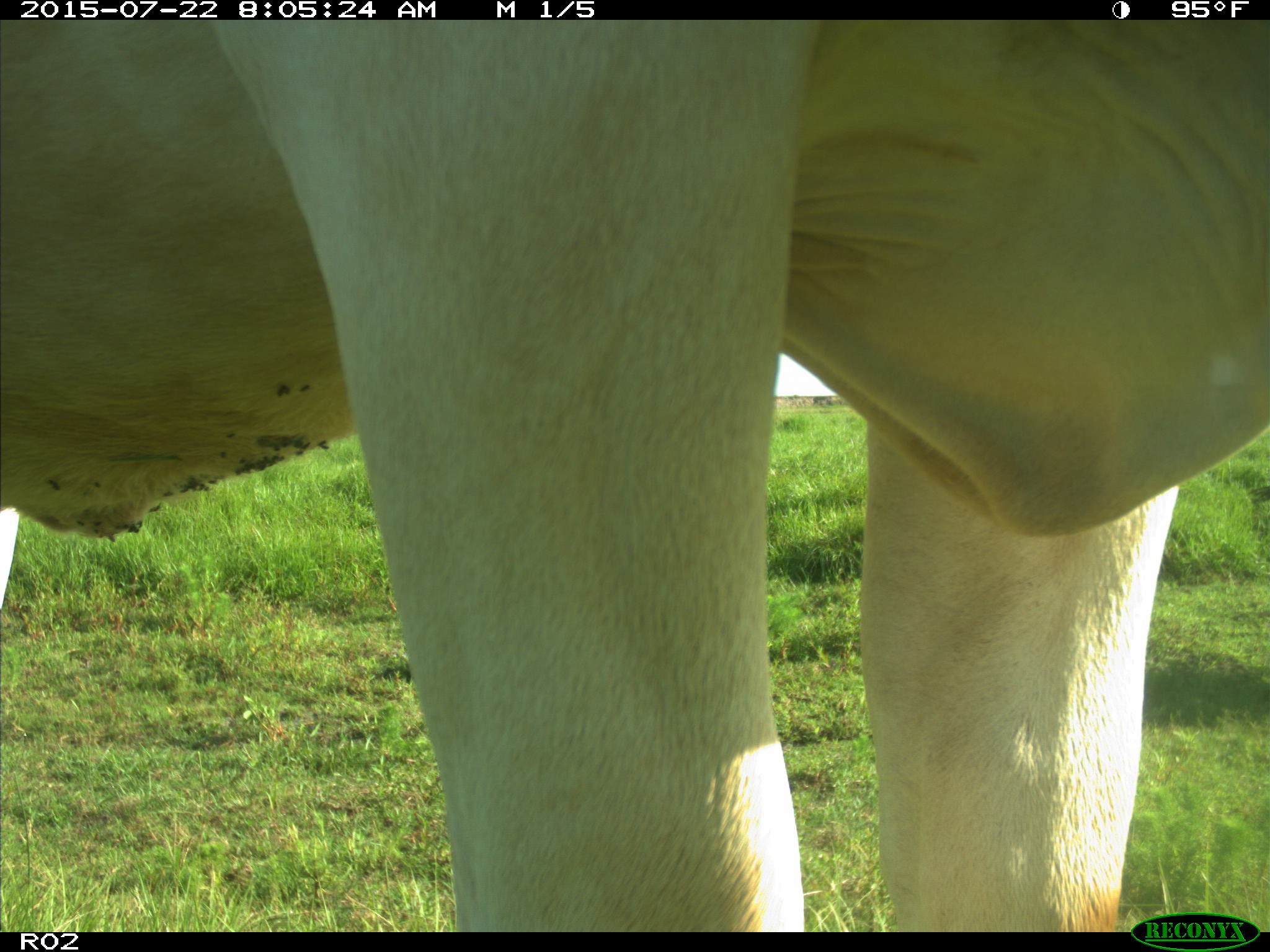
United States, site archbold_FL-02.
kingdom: Animalia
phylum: Chordata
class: Mammalia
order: Artiodactyla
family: Bovidae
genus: Bos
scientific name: Bos taurus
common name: domestic cow